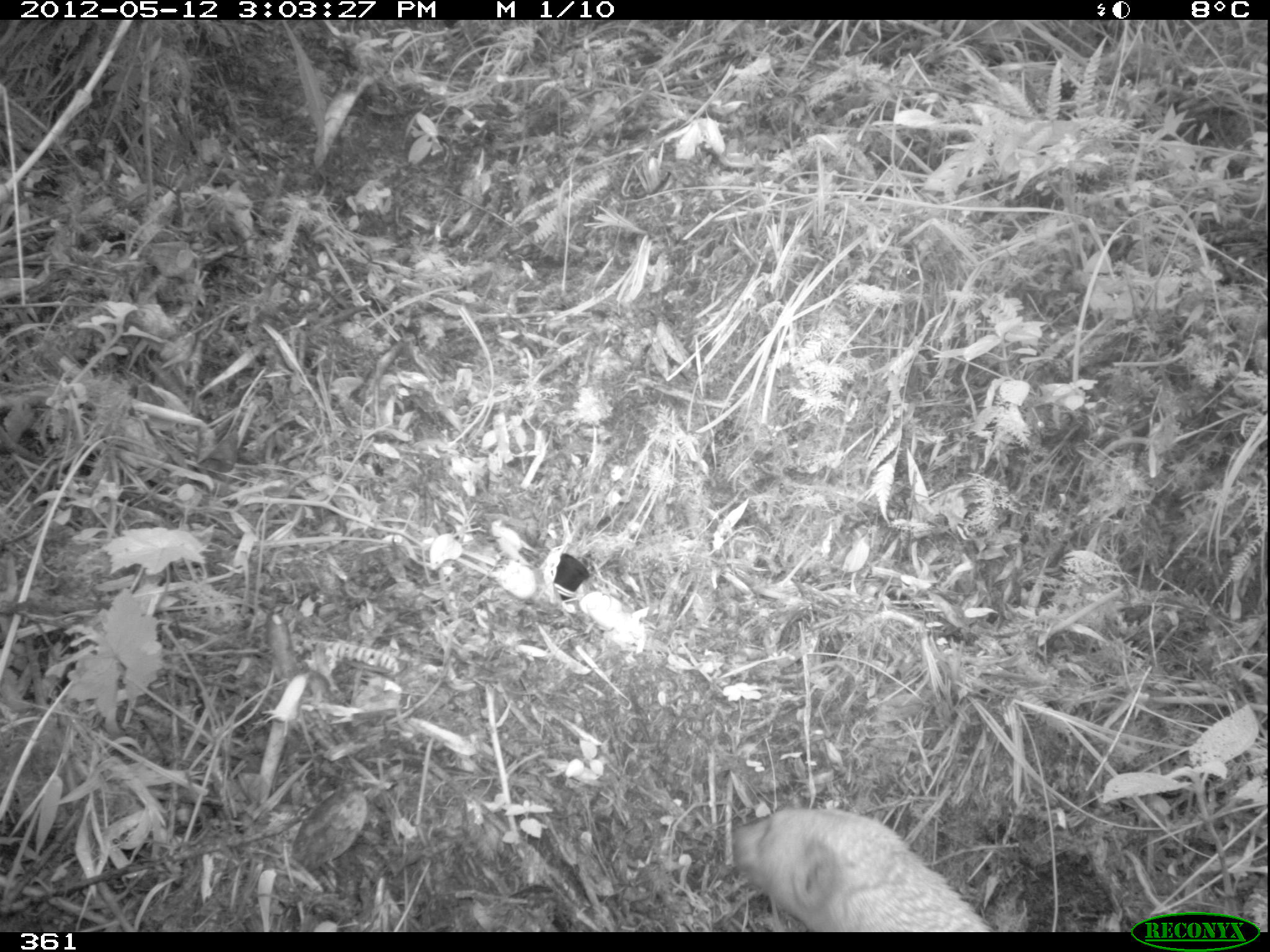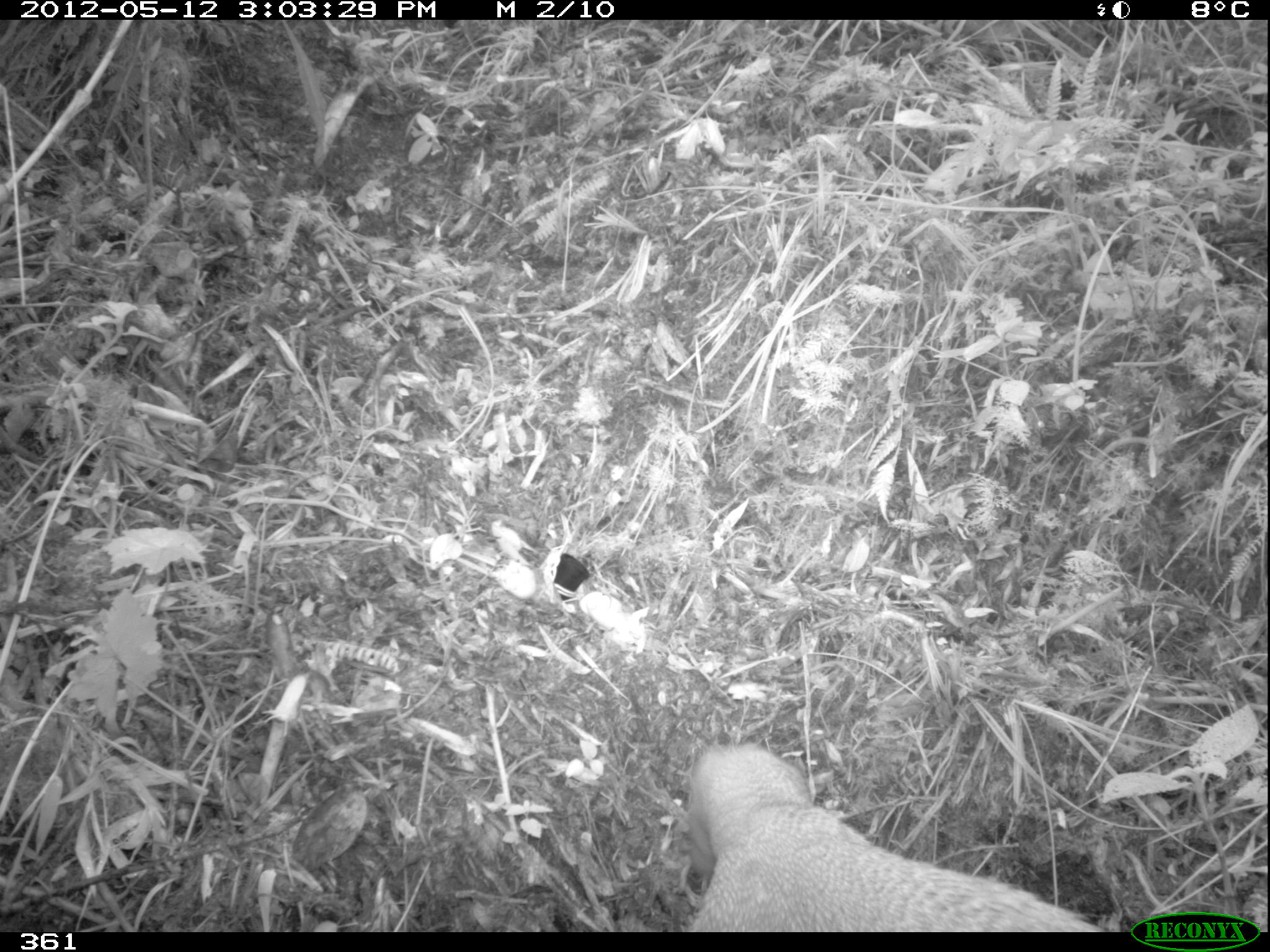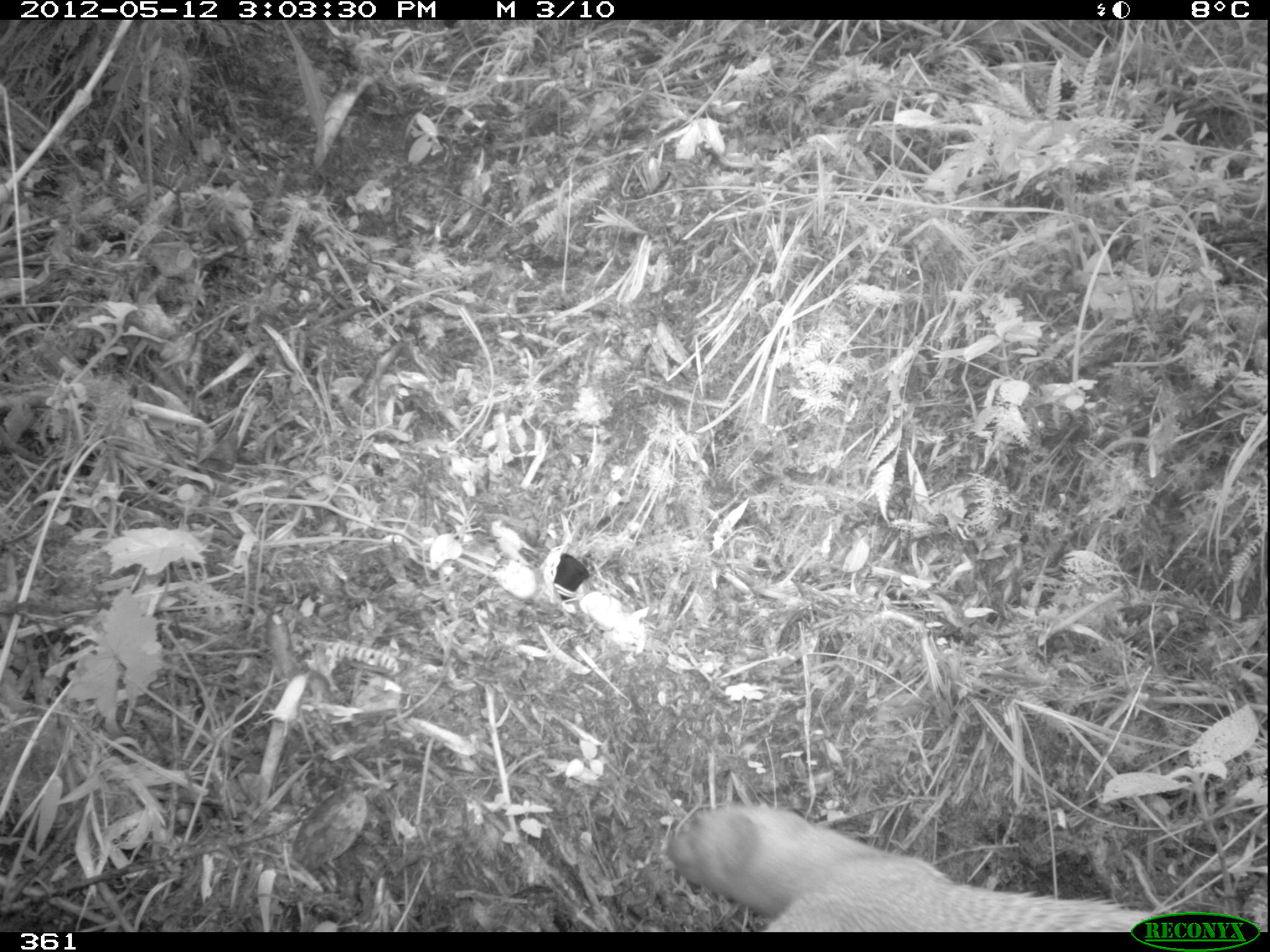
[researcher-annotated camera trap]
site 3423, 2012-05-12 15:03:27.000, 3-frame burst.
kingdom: Animalia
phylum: Chordata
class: Mammalia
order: Carnivora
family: Mustelidae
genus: Eira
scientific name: Eira barbara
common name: tayra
Eira barbara (tayra).